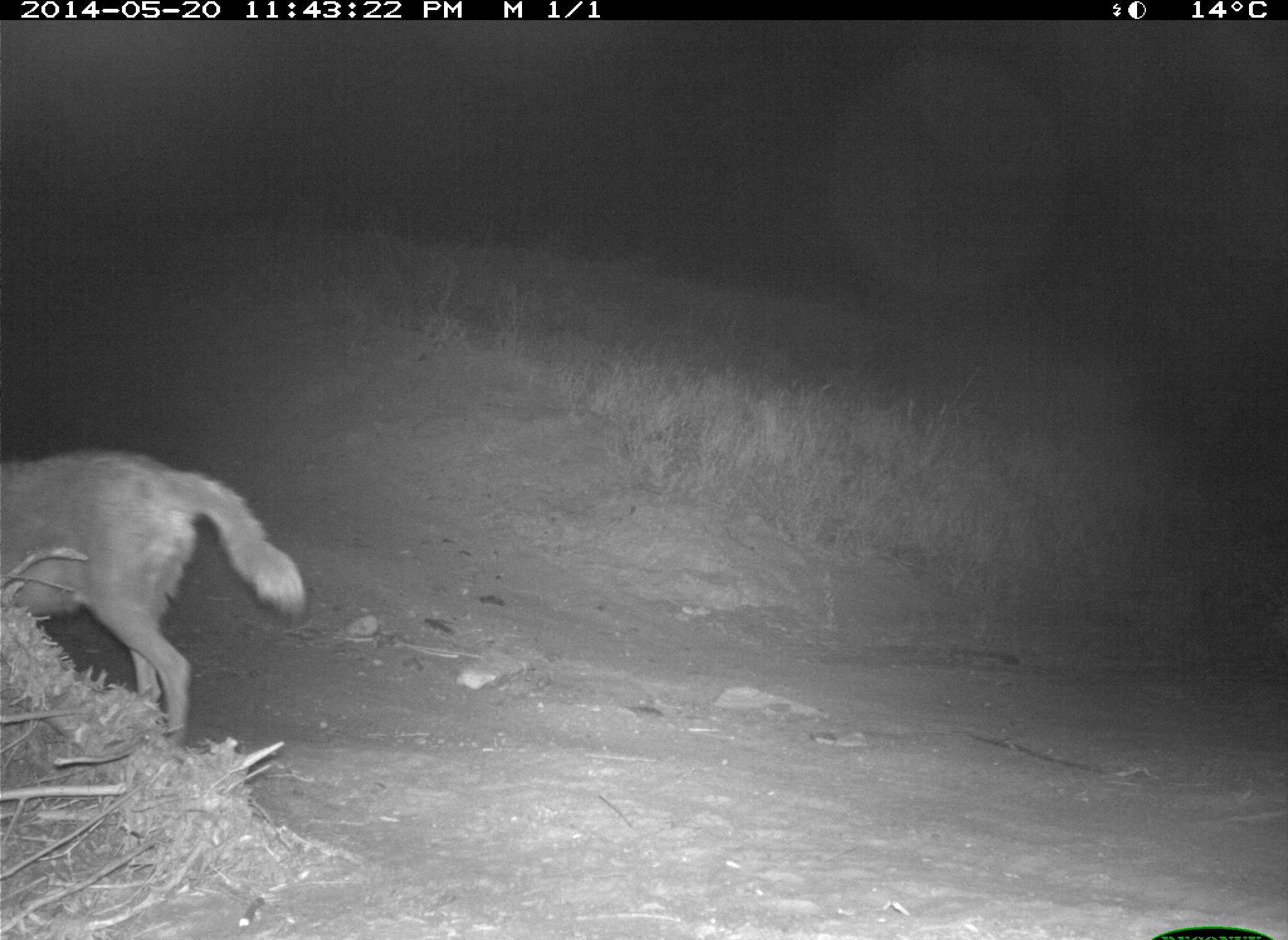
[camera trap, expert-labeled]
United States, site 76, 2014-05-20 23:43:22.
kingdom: Animalia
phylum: Chordata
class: Mammalia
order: Carnivora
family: Canidae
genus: Canis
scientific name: Canis latrans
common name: coyote